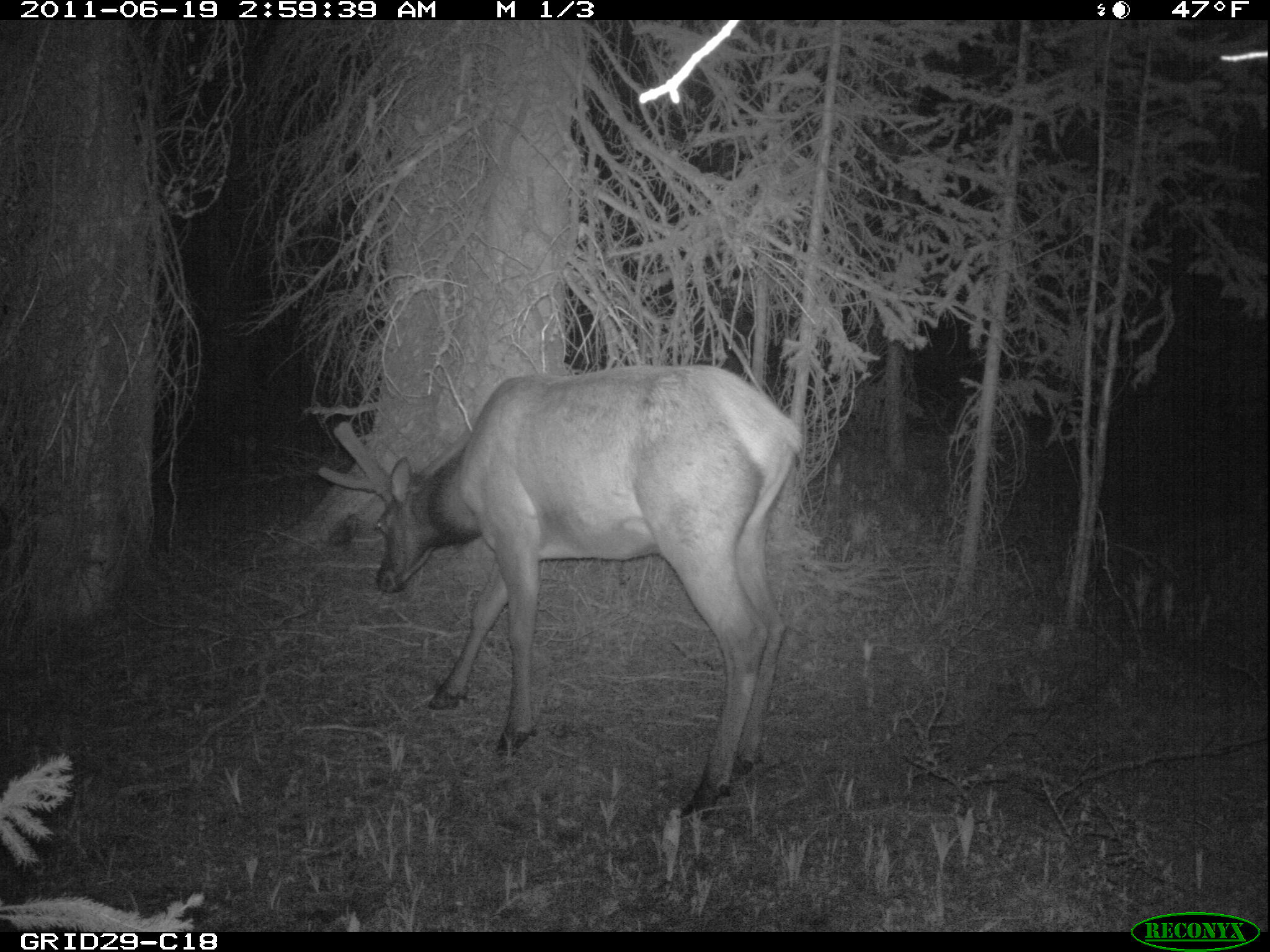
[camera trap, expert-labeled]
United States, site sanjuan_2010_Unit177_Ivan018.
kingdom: Animalia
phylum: Chordata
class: Mammalia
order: Artiodactyla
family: Cervidae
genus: Cervus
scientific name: Cervus elaphus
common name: red deer